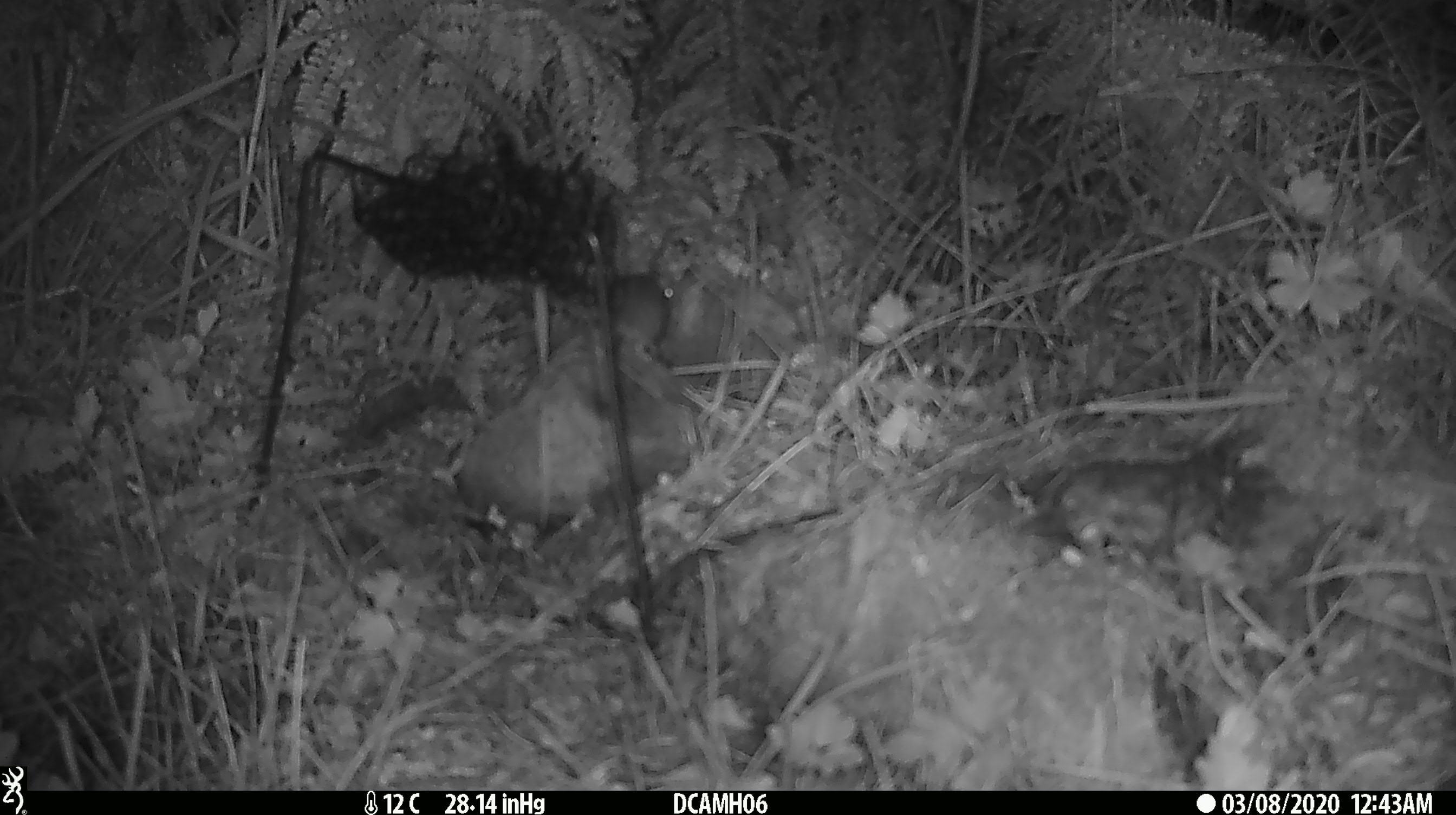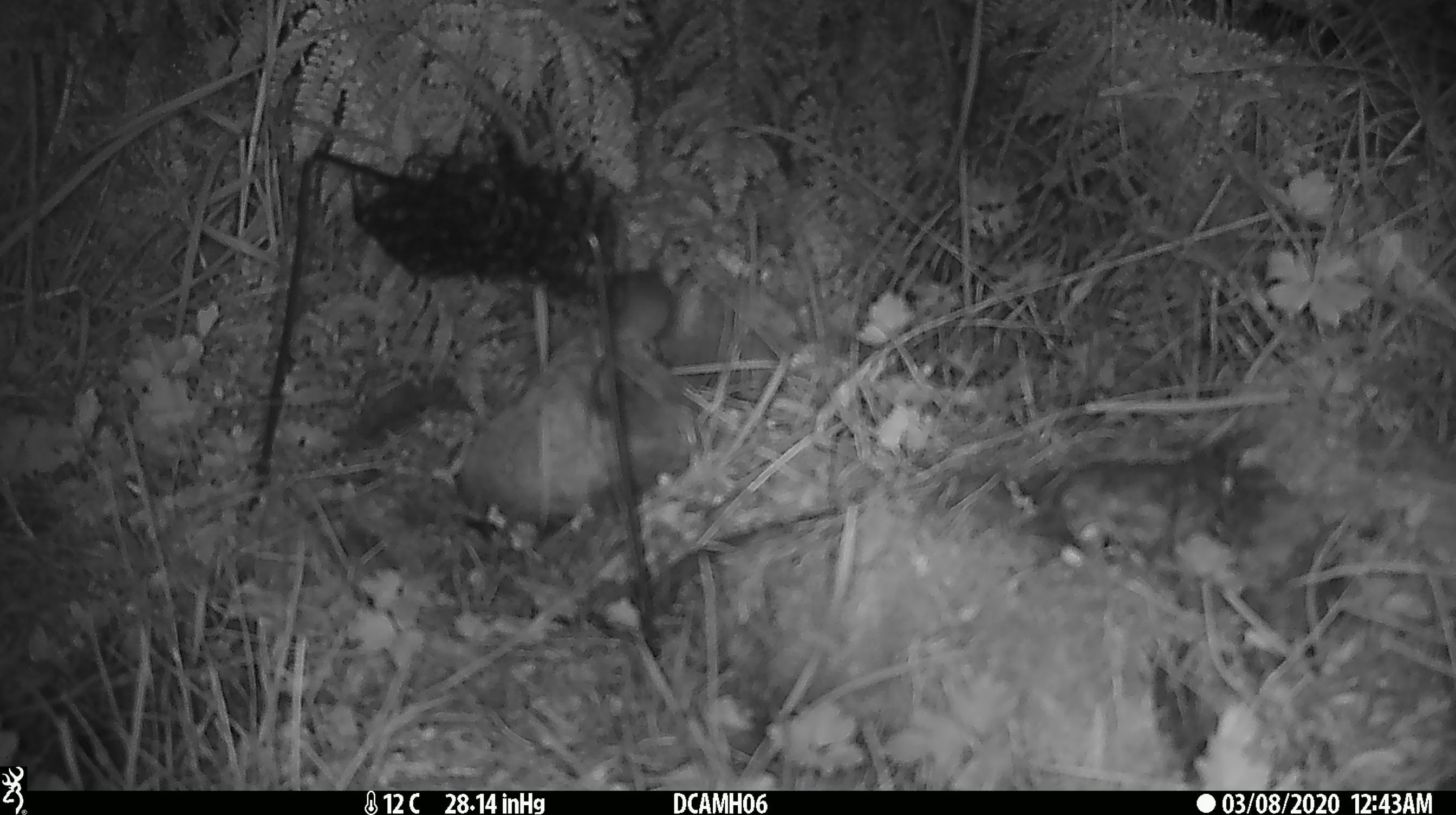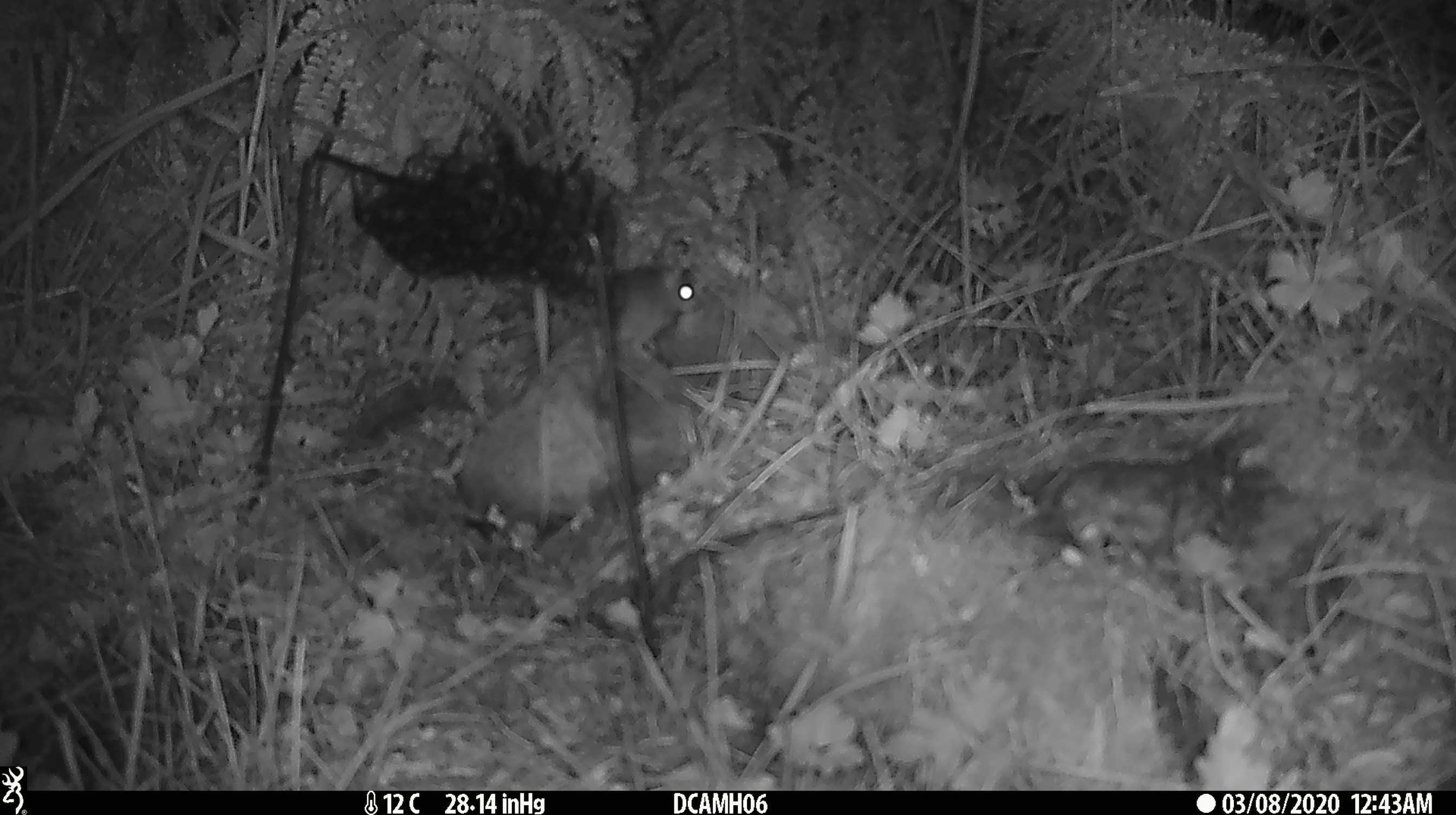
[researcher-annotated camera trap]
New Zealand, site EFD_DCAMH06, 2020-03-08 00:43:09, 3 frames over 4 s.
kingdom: Animalia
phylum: Chordata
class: Mammalia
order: Rodentia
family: Muridae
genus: Mus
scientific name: Mus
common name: mouse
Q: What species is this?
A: Mouse (Mus).